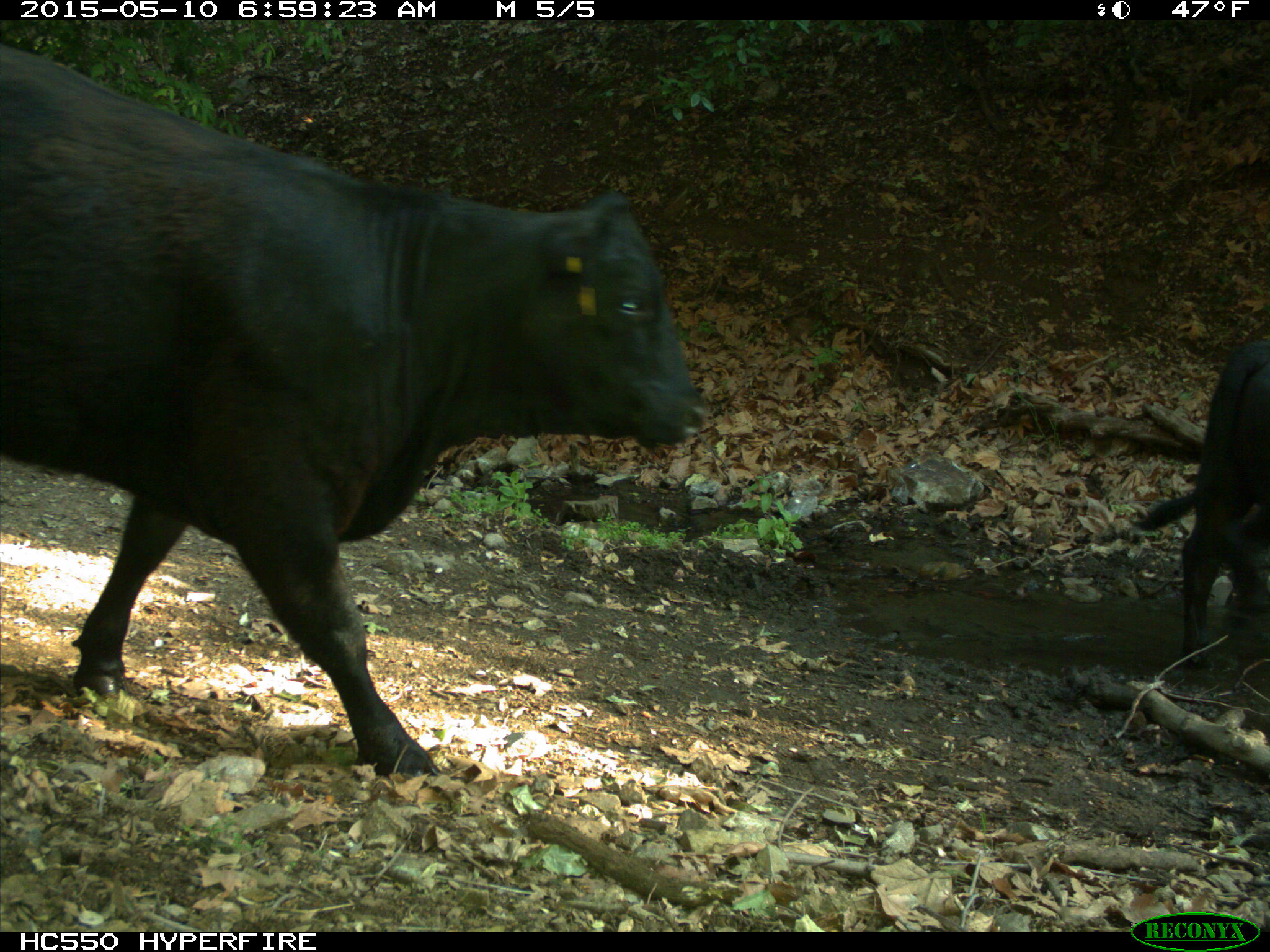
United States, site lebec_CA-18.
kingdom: Animalia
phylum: Chordata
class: Mammalia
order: Artiodactyla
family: Bovidae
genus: Bos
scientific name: Bos taurus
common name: domestic cow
Bos taurus (domestic cow).